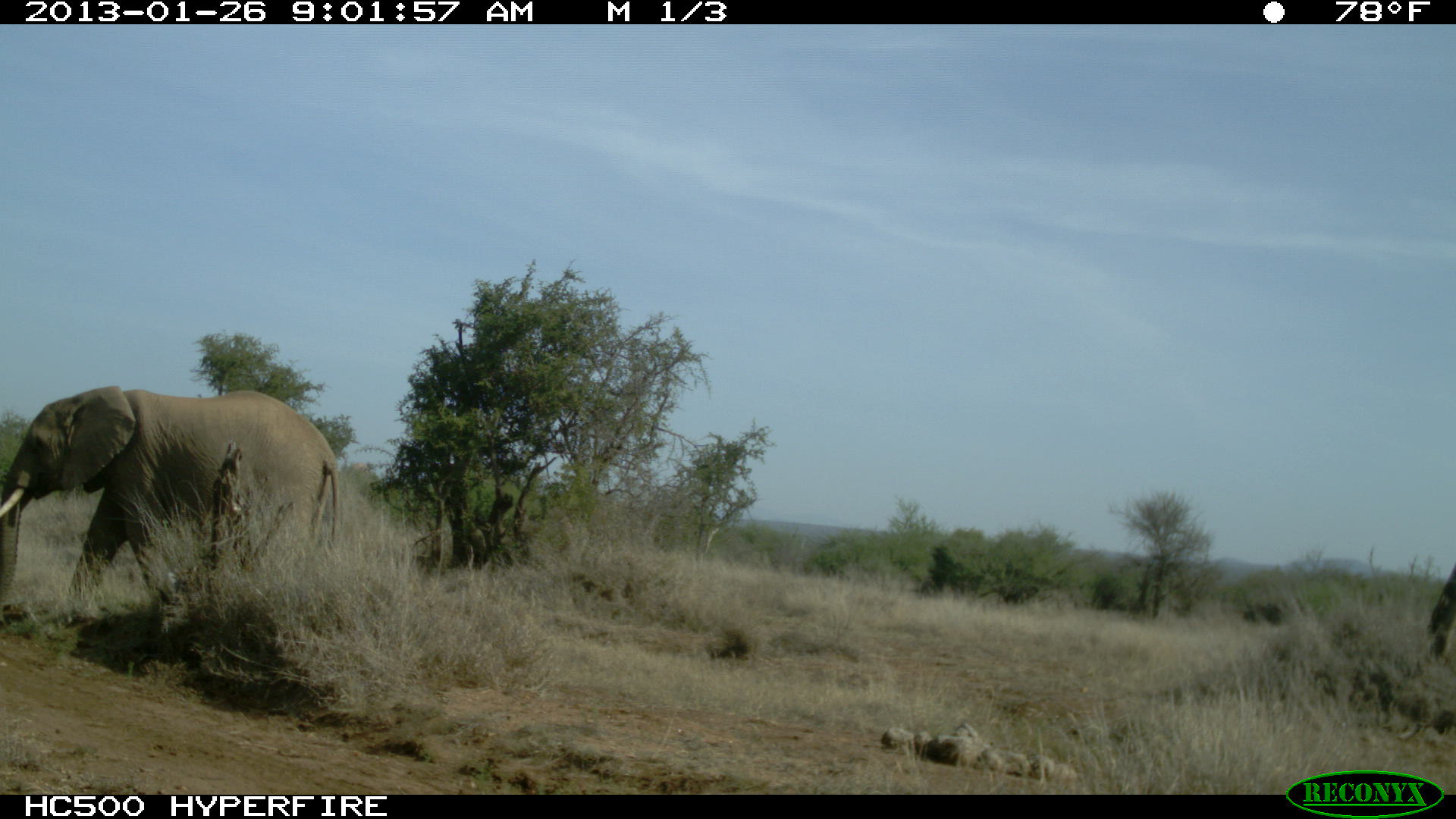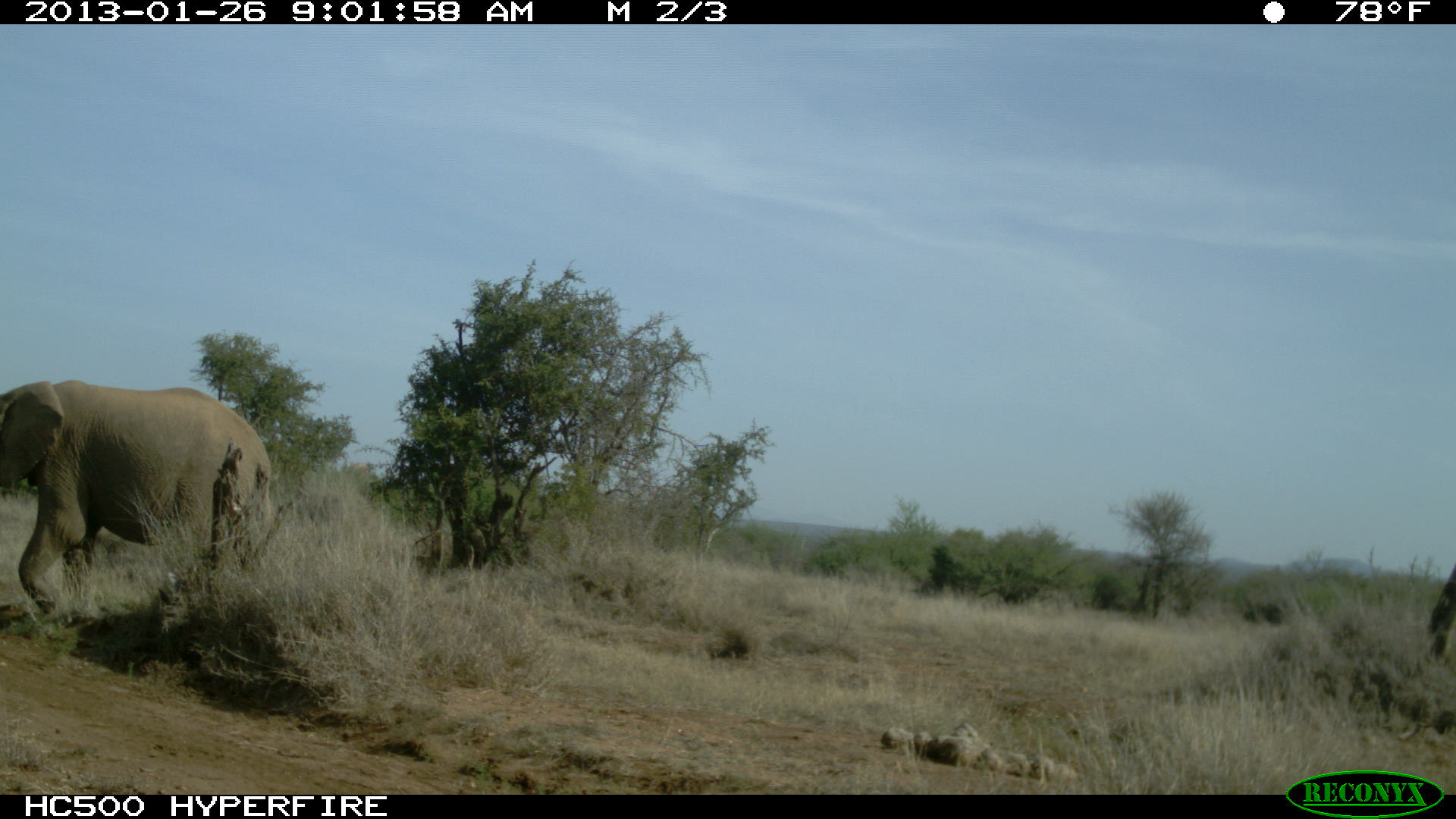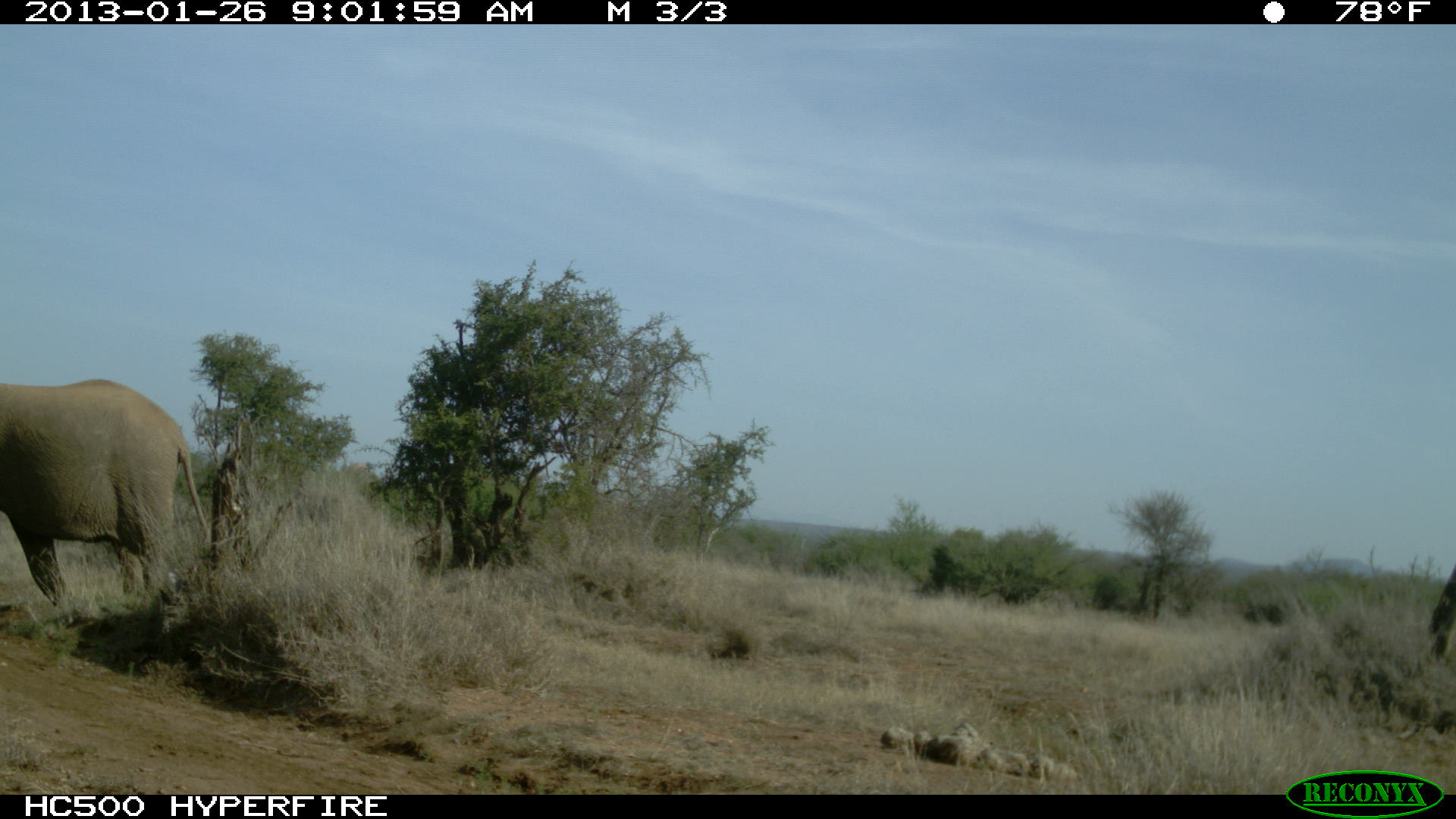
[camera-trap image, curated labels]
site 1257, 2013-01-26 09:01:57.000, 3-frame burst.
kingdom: Animalia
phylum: Chordata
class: Mammalia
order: Proboscidea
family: Elephantidae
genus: Loxodonta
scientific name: Loxodonta africana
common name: african bush elephant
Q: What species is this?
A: Loxodonta africana (african bush elephant).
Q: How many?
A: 1.